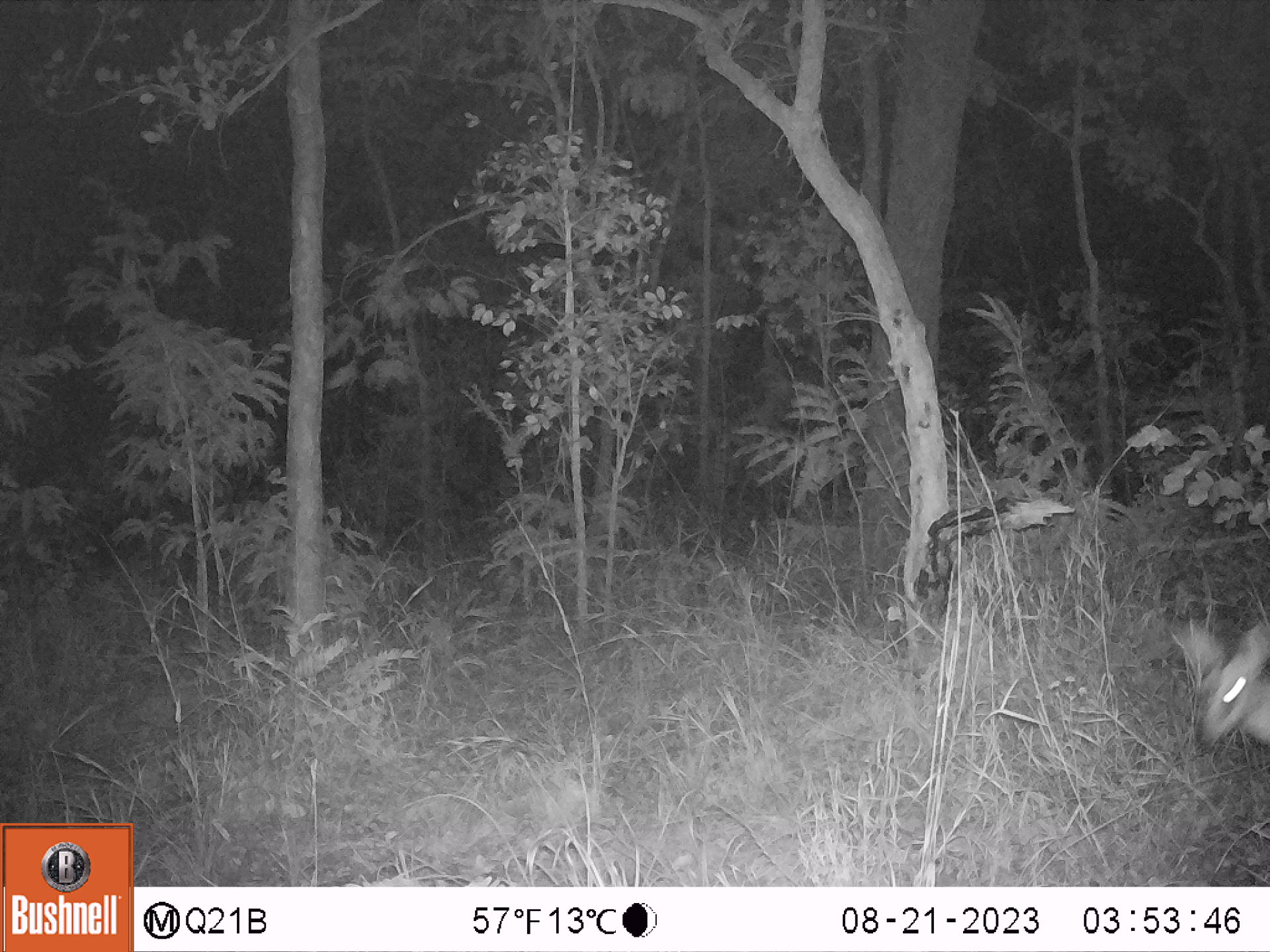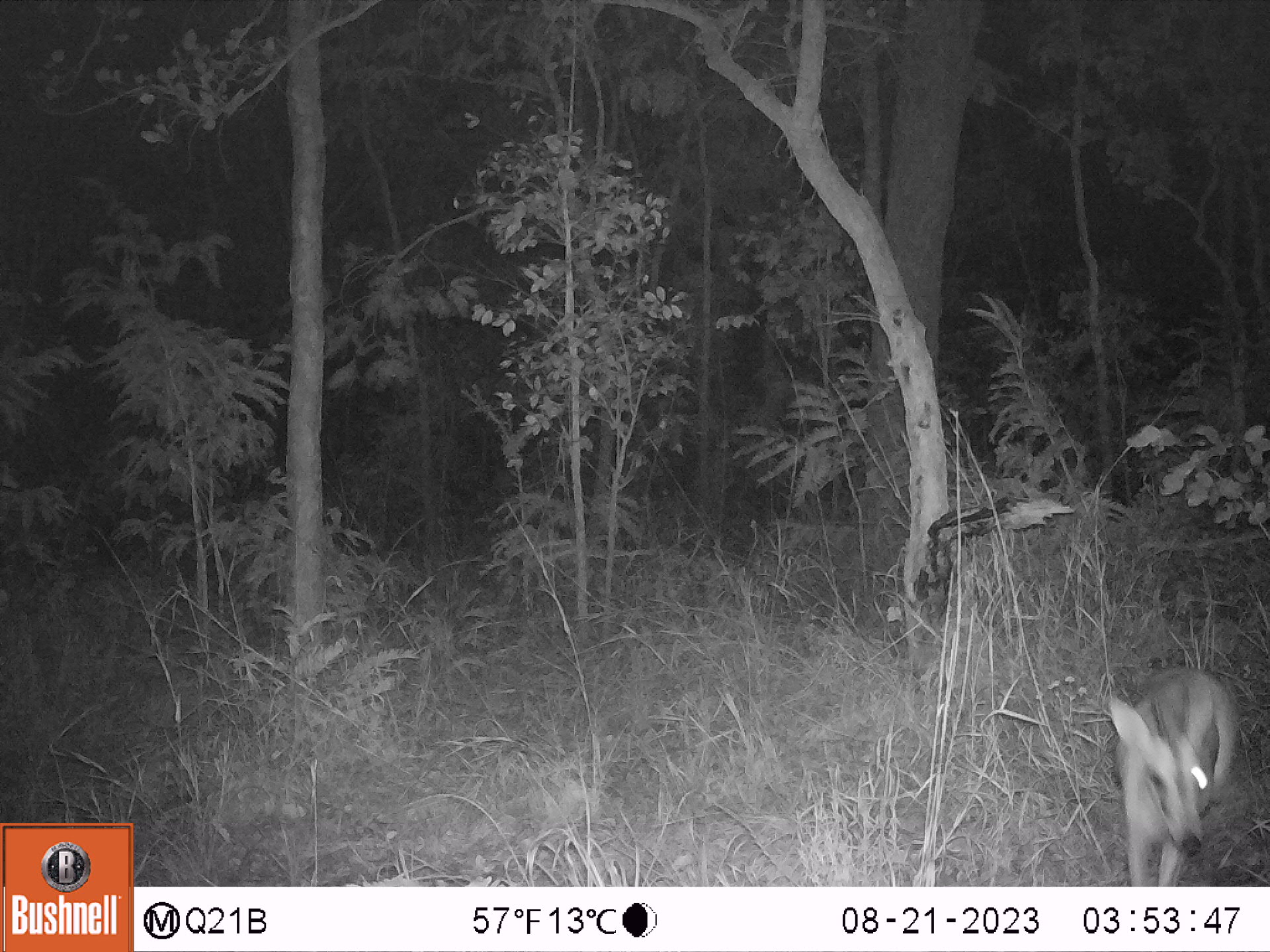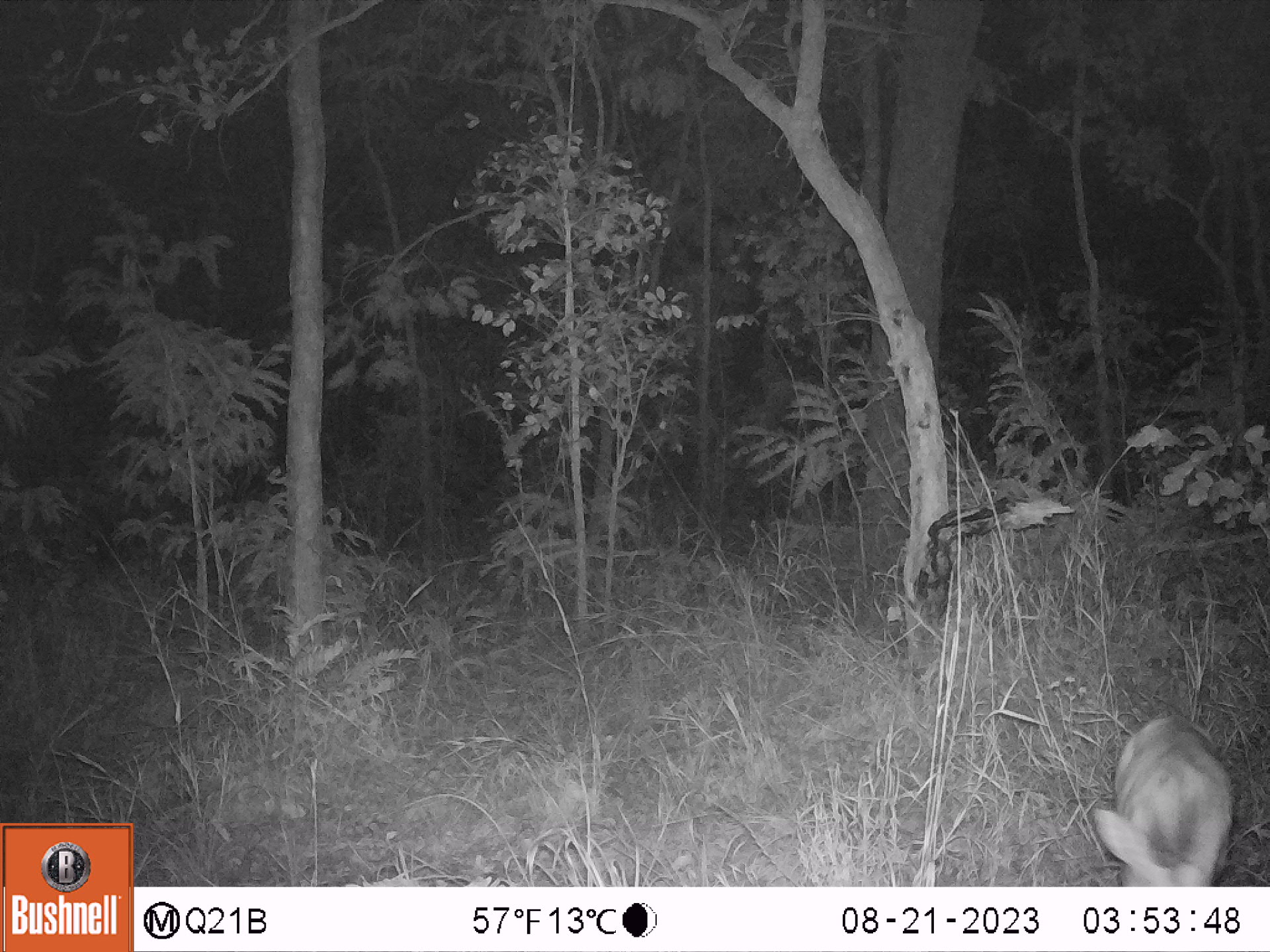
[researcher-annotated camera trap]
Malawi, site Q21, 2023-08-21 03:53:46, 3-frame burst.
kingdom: Animalia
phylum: Chordata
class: Mammalia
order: Artiodactyla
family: Bovidae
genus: Sylvicapra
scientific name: Sylvicapra grimmia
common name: common duiker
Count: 1.